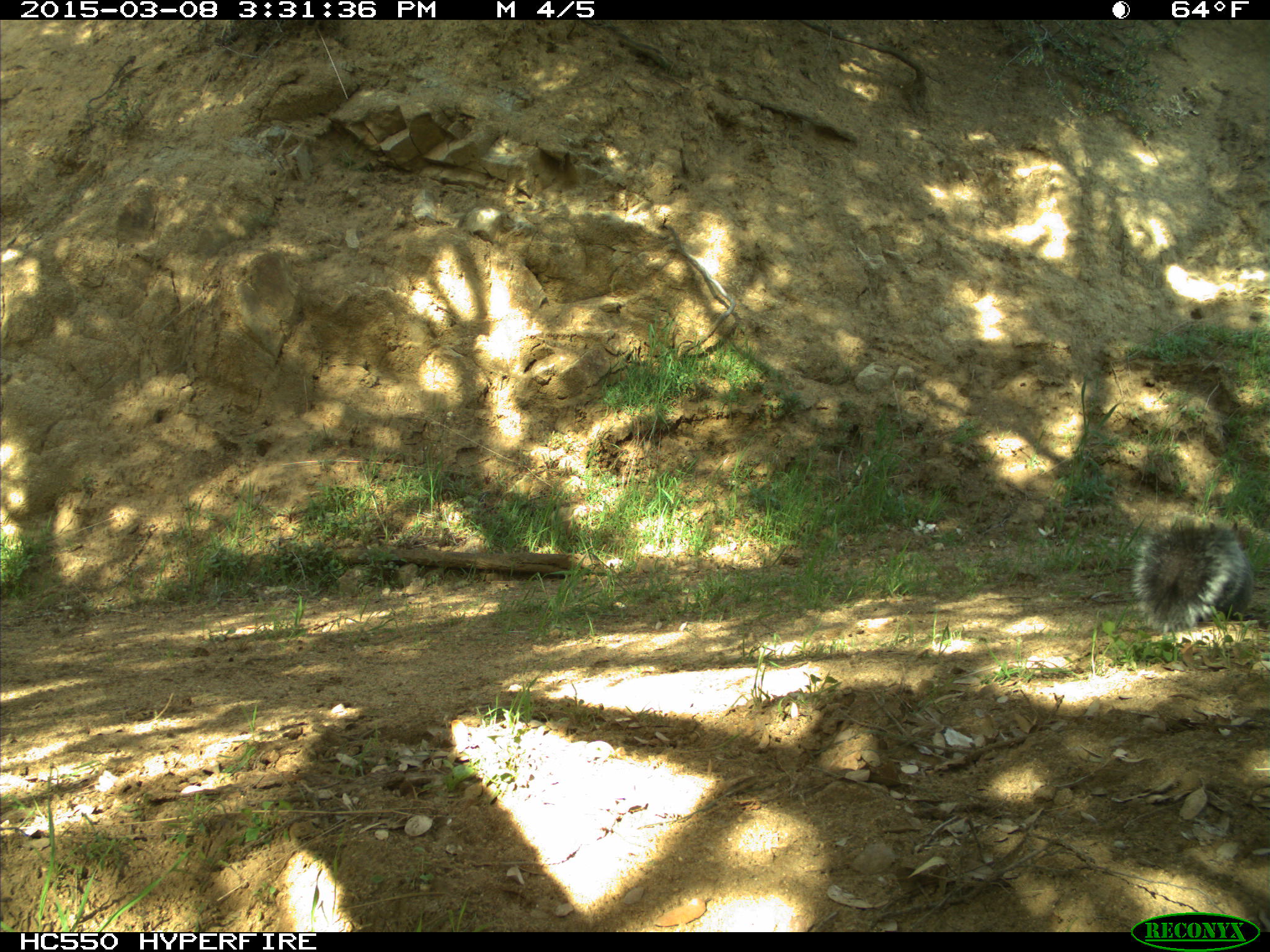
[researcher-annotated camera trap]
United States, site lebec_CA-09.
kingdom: Animalia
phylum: Chordata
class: Mammalia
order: Rodentia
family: Sciuridae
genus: Sciurus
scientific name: Sciurus carolinensis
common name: eastern gray squirrel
Sciurus carolinensis (eastern gray squirrel).